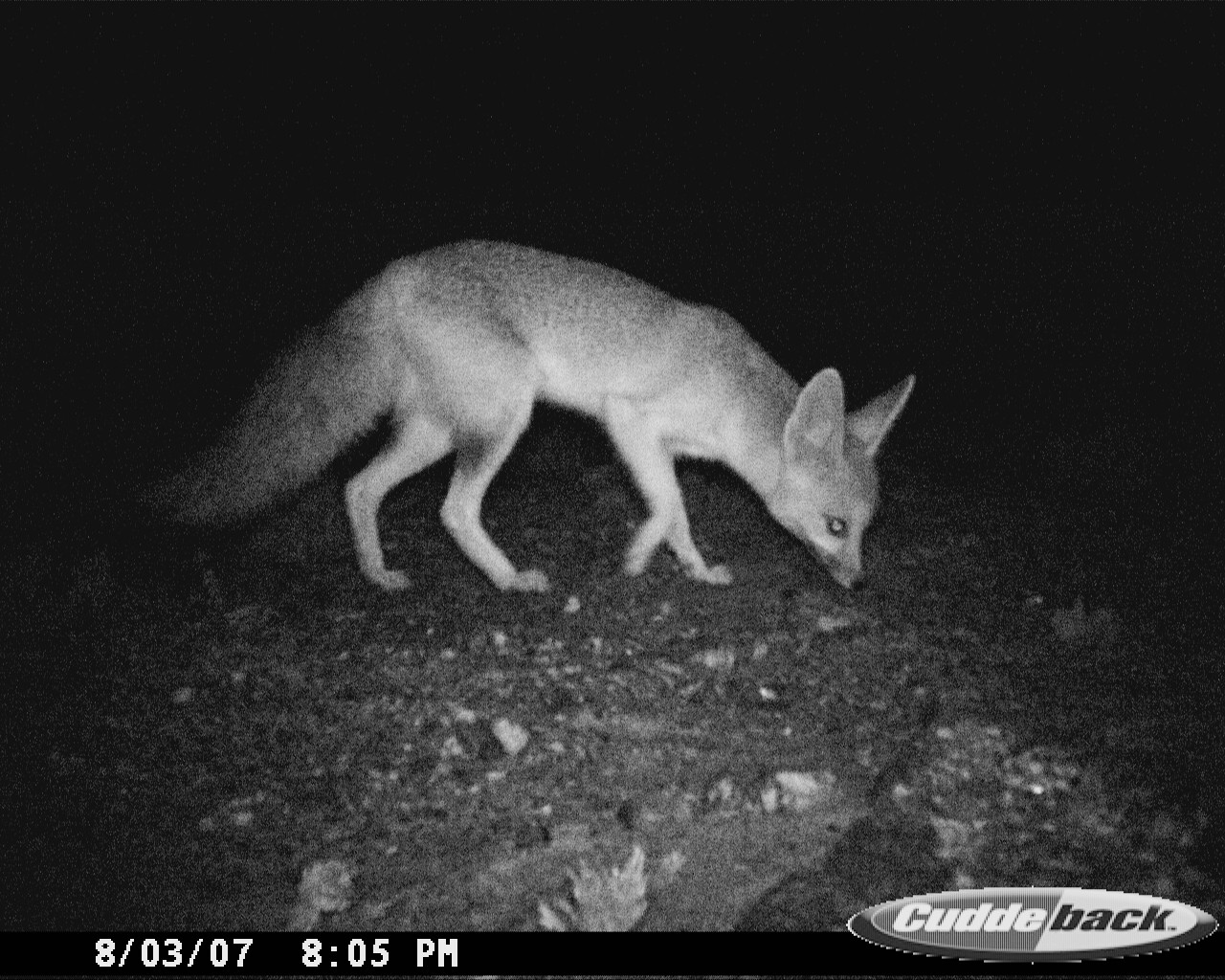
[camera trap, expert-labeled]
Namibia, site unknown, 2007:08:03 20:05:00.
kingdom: Animalia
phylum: Chordata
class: Mammalia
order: Carnivora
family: Canidae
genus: Vulpes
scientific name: Vulpes chama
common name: cape fox